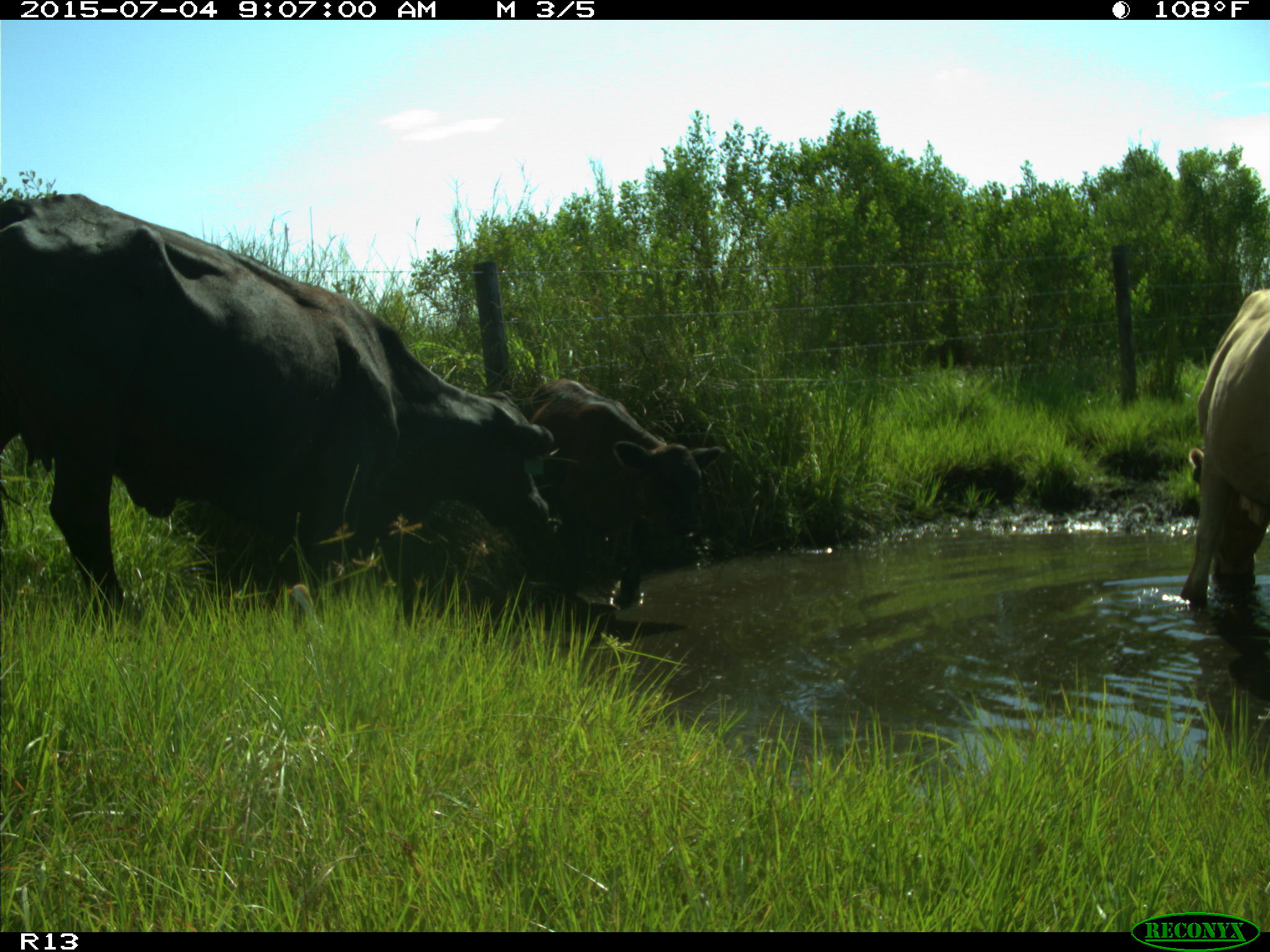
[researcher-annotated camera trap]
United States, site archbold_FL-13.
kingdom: Animalia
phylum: Chordata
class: Mammalia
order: Artiodactyla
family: Bovidae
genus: Bos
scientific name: Bos taurus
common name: domestic cow